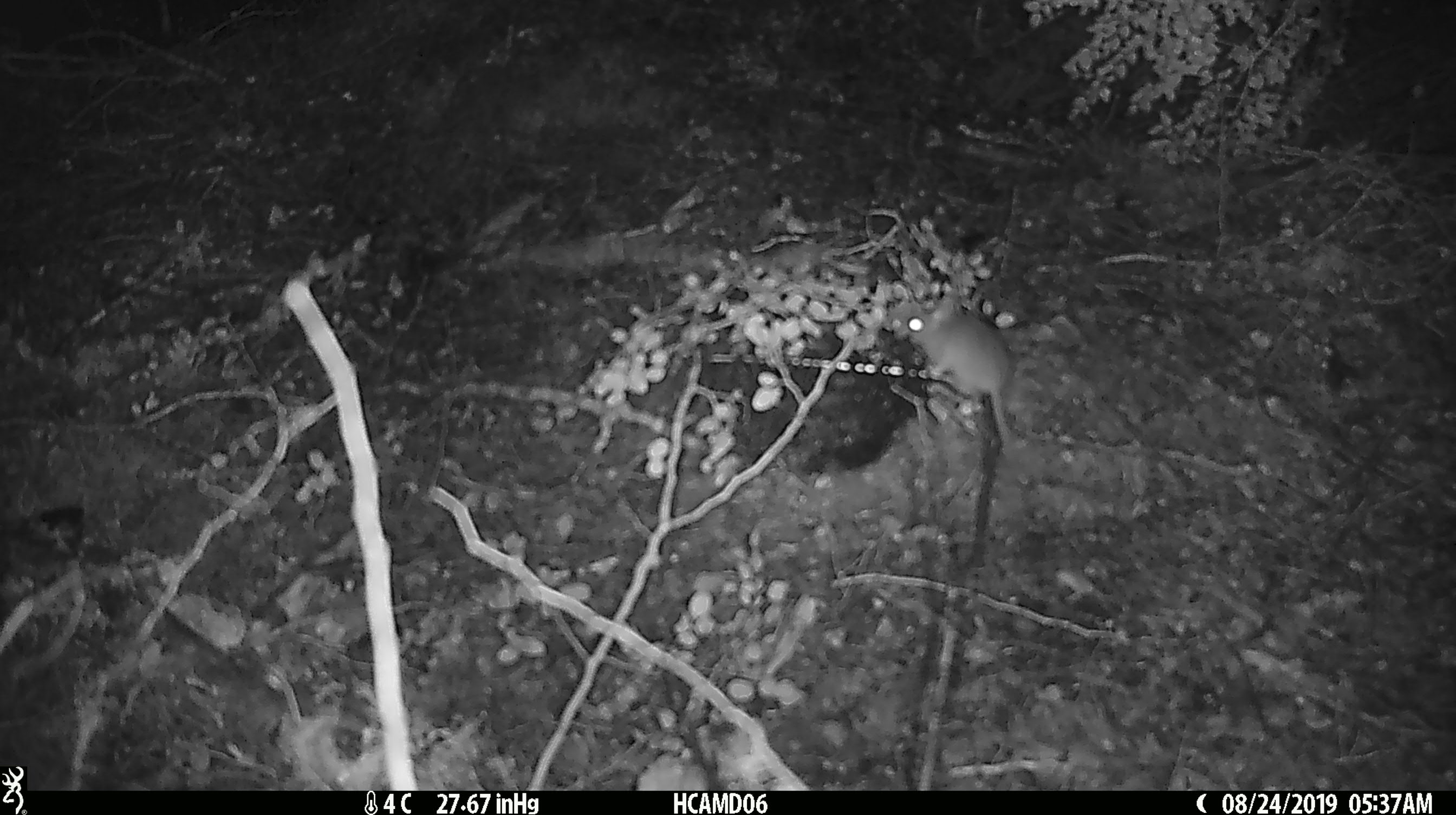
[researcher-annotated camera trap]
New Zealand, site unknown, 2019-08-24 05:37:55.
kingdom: Animalia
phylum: Chordata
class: Mammalia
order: Rodentia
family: Muridae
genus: Mus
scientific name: Mus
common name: mouse